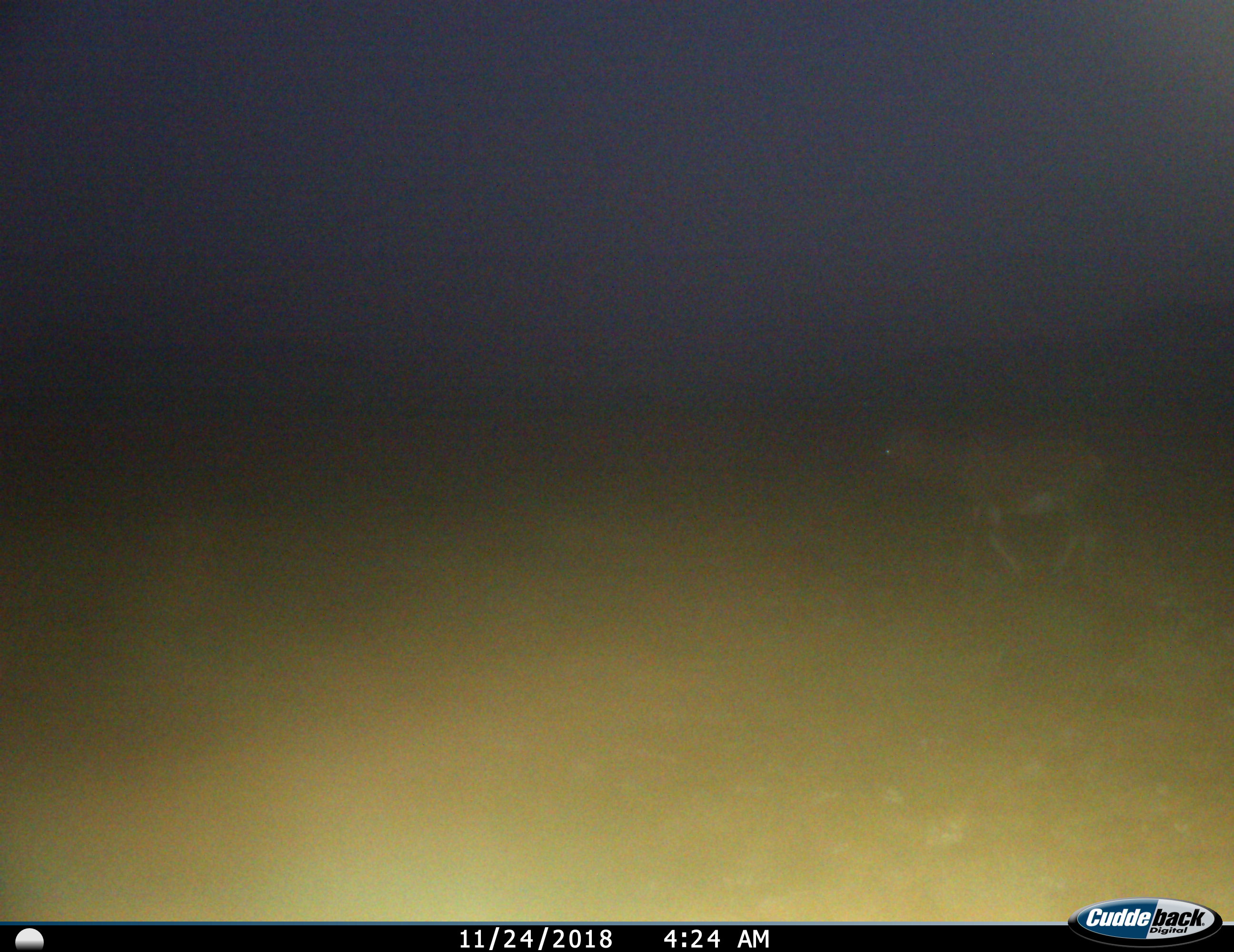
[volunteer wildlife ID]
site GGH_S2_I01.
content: unidentified animal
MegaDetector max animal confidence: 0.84